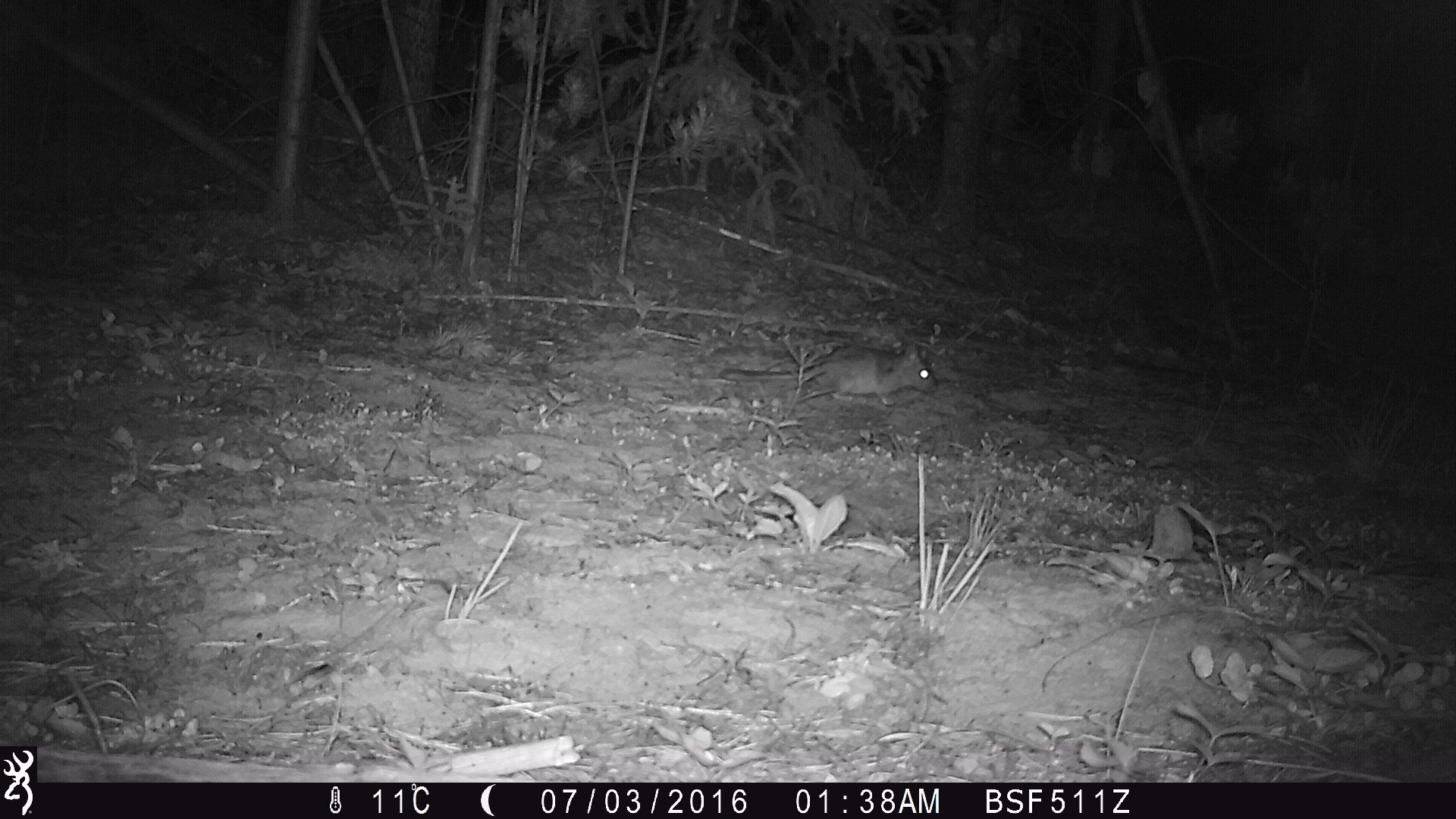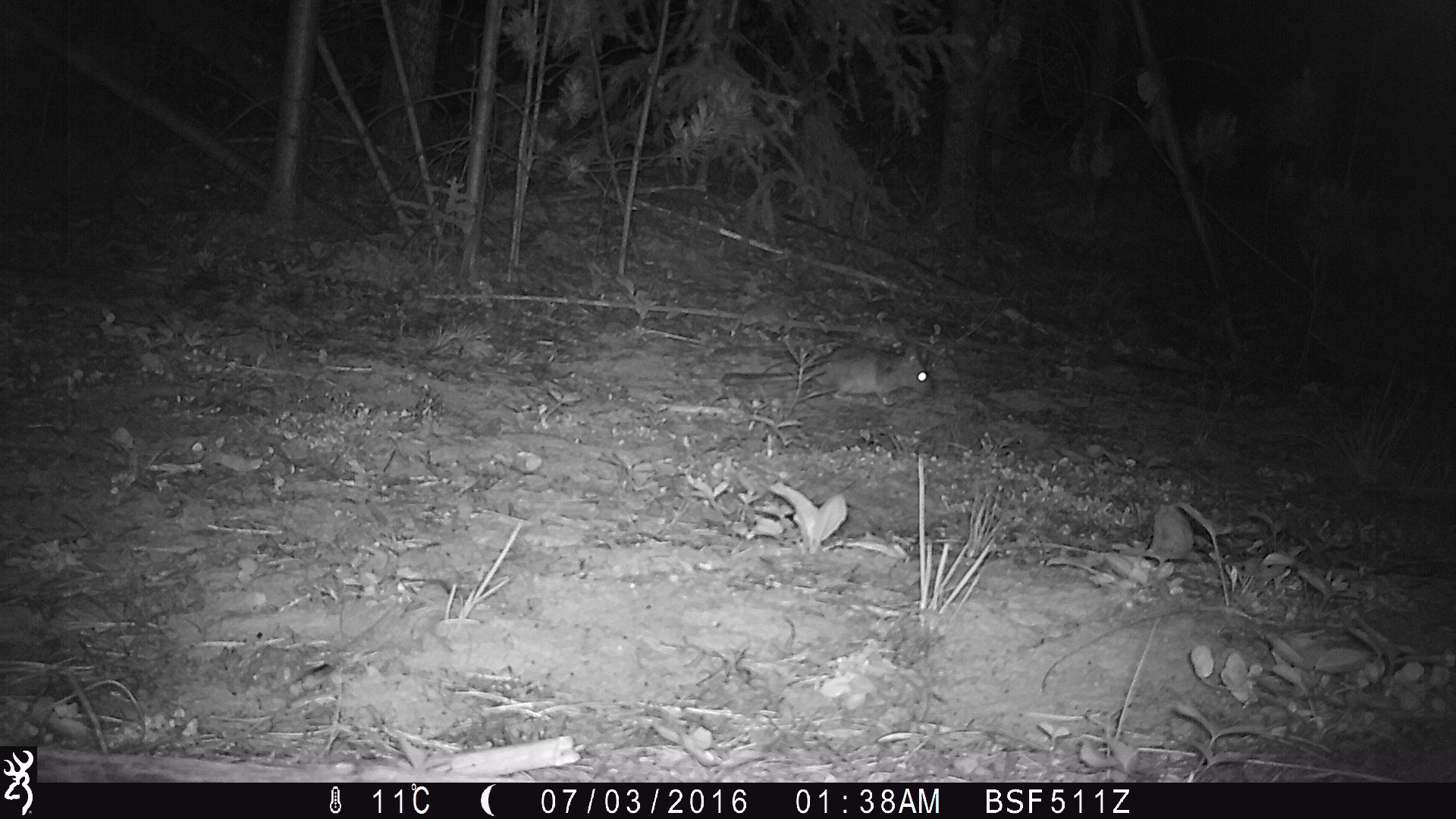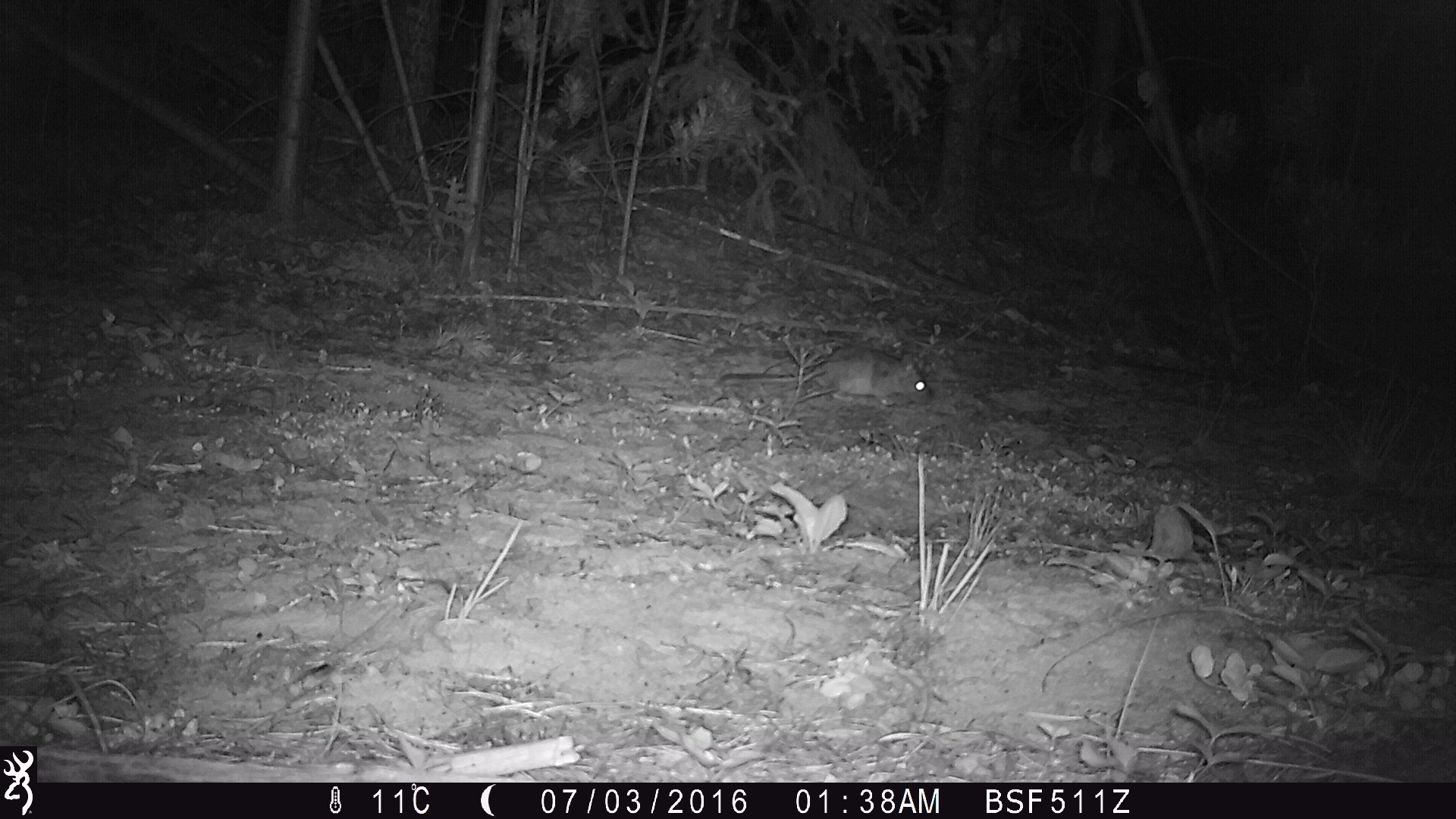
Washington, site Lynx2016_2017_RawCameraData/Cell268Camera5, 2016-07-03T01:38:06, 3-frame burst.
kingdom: Animalia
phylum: Chordata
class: Mammalia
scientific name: Mammalia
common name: small mammal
Small mammal (Mammalia). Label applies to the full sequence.